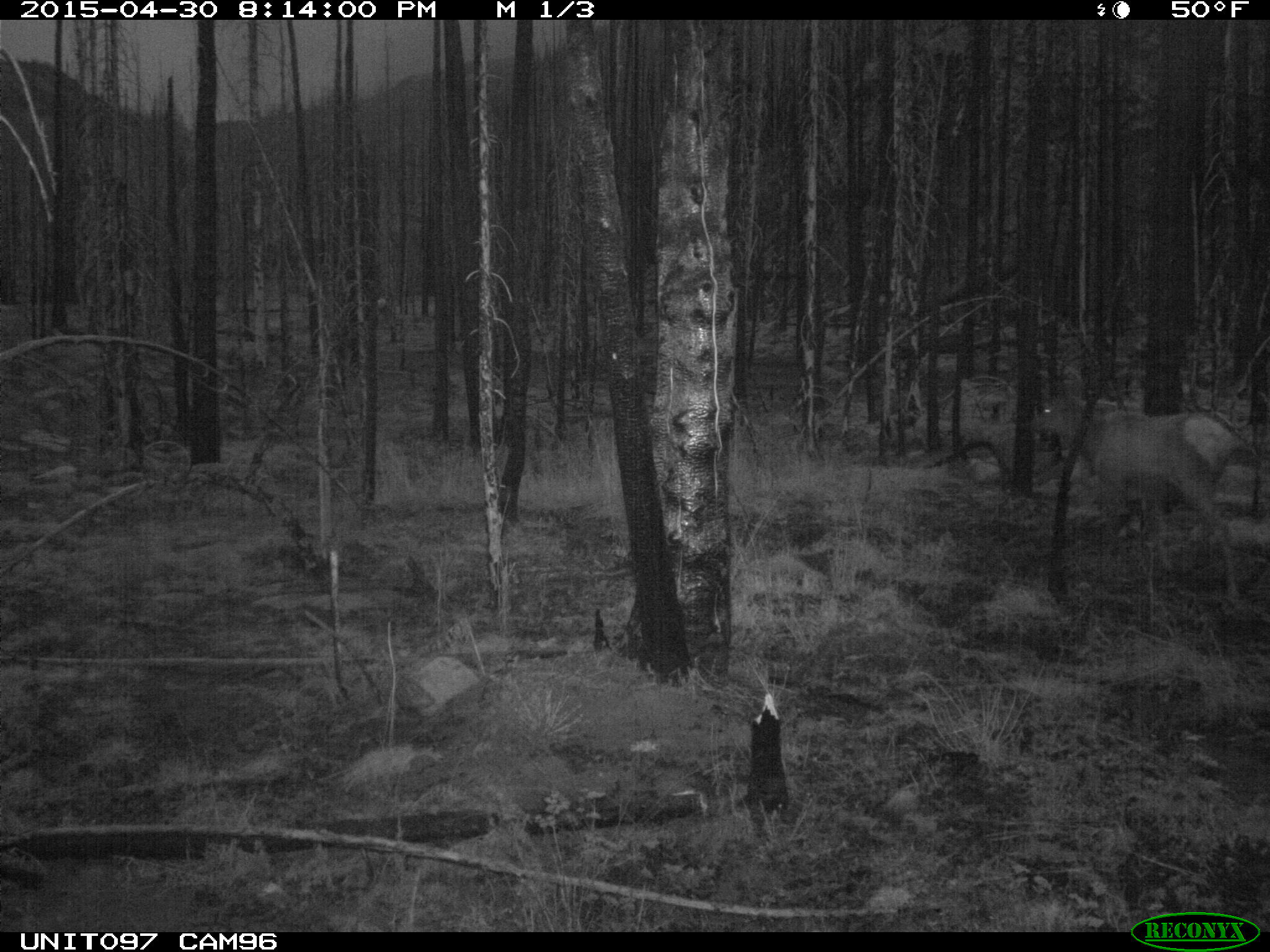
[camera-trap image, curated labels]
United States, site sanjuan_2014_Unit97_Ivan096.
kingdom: Animalia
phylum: Chordata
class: Mammalia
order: Artiodactyla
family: Cervidae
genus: Cervus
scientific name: Cervus elaphus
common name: red deer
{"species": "Cervus elaphus (red deer)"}